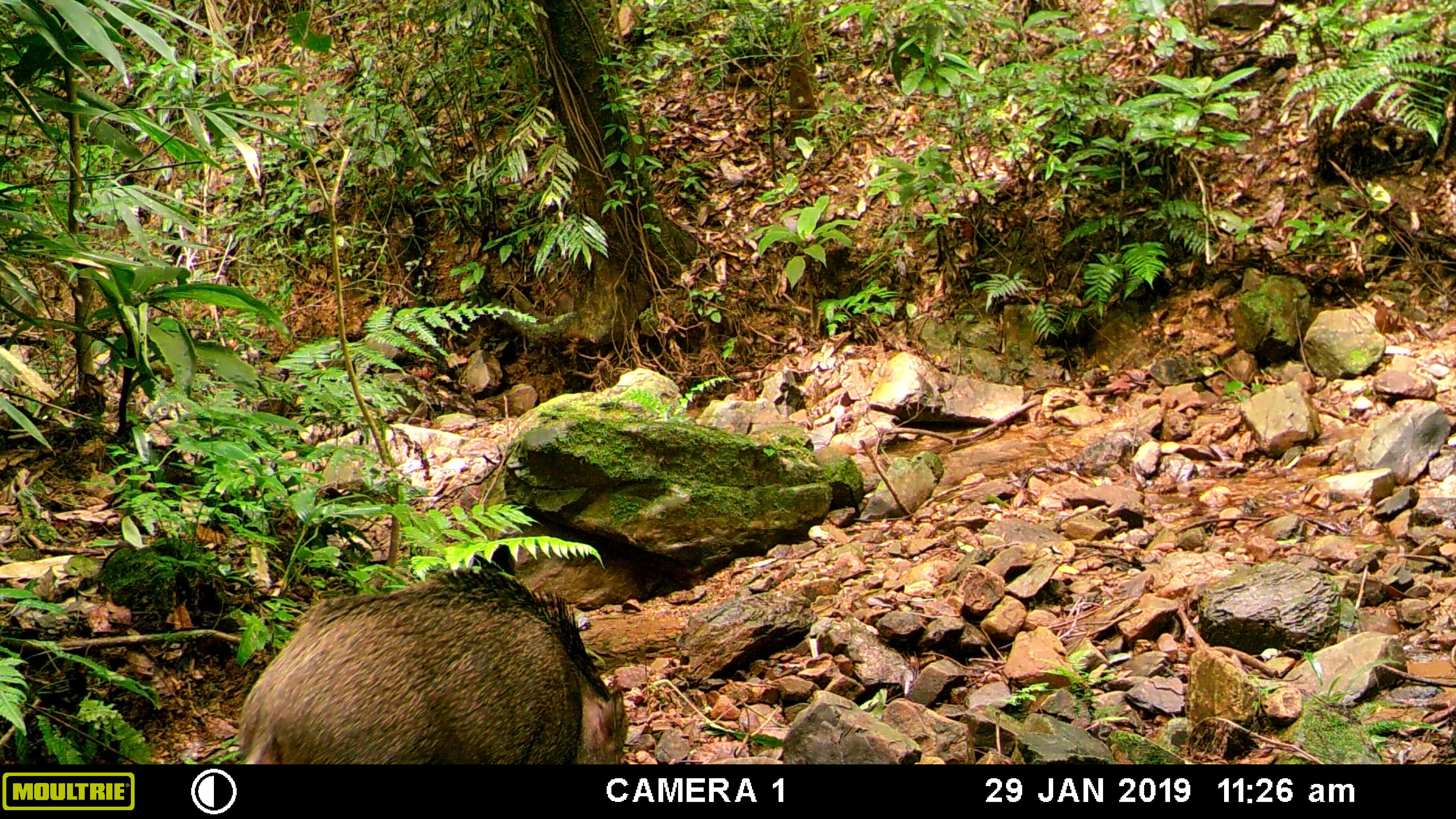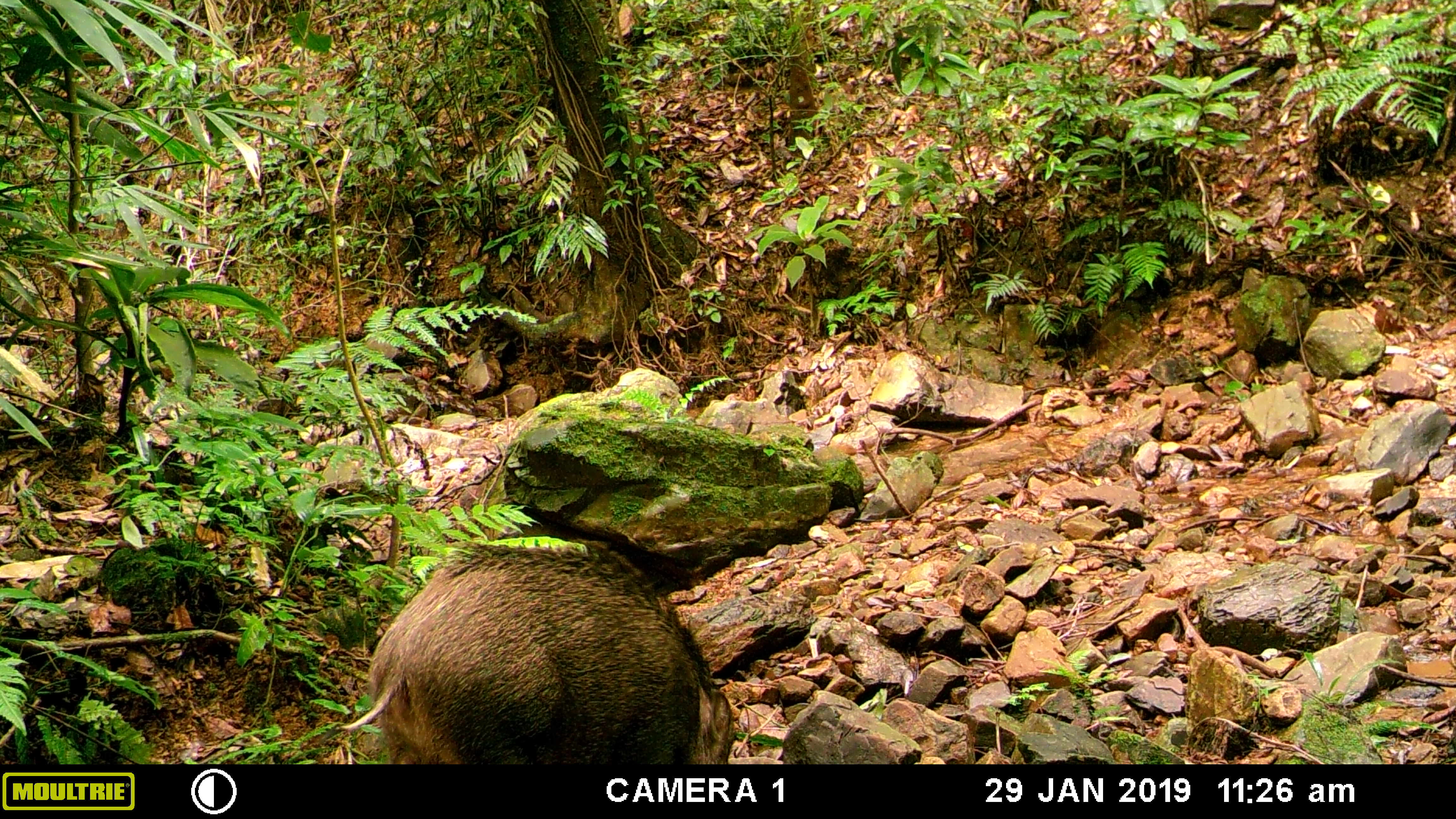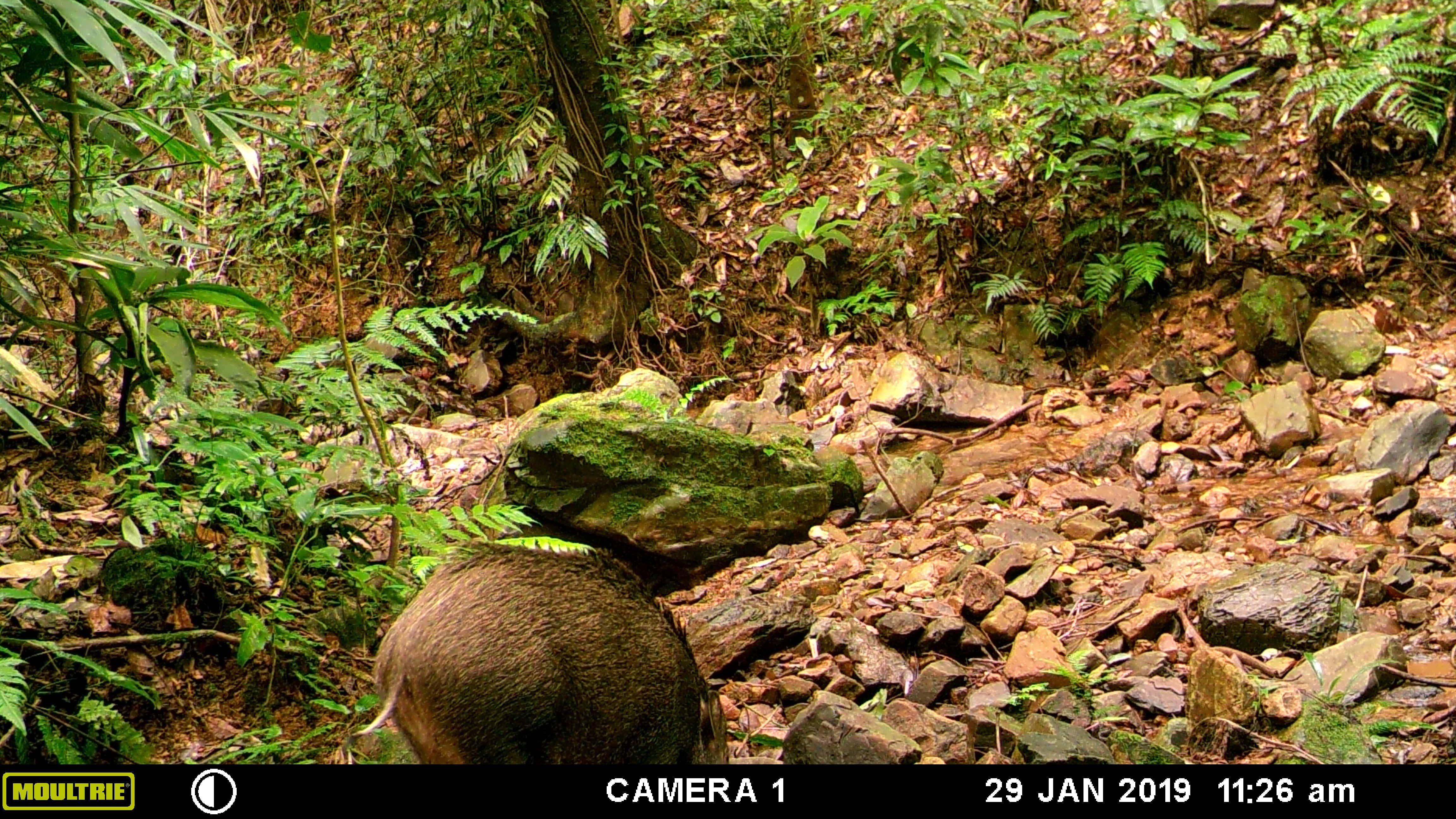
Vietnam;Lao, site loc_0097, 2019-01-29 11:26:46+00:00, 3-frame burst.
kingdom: Animalia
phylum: Chordata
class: Mammalia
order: Artiodactyla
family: Suidae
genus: Sus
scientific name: Sus scrofa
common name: eurasian wild pig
Eurasian wild pig (Sus scrofa). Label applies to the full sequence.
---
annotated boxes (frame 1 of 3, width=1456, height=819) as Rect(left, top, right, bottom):
eurasian wild pig: Rect(240, 567, 626, 760)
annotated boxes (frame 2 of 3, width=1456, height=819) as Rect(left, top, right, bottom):
eurasian wild pig: Rect(332, 543, 737, 767)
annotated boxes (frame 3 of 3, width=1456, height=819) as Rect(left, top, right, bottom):
eurasian wild pig: Rect(349, 536, 727, 764)